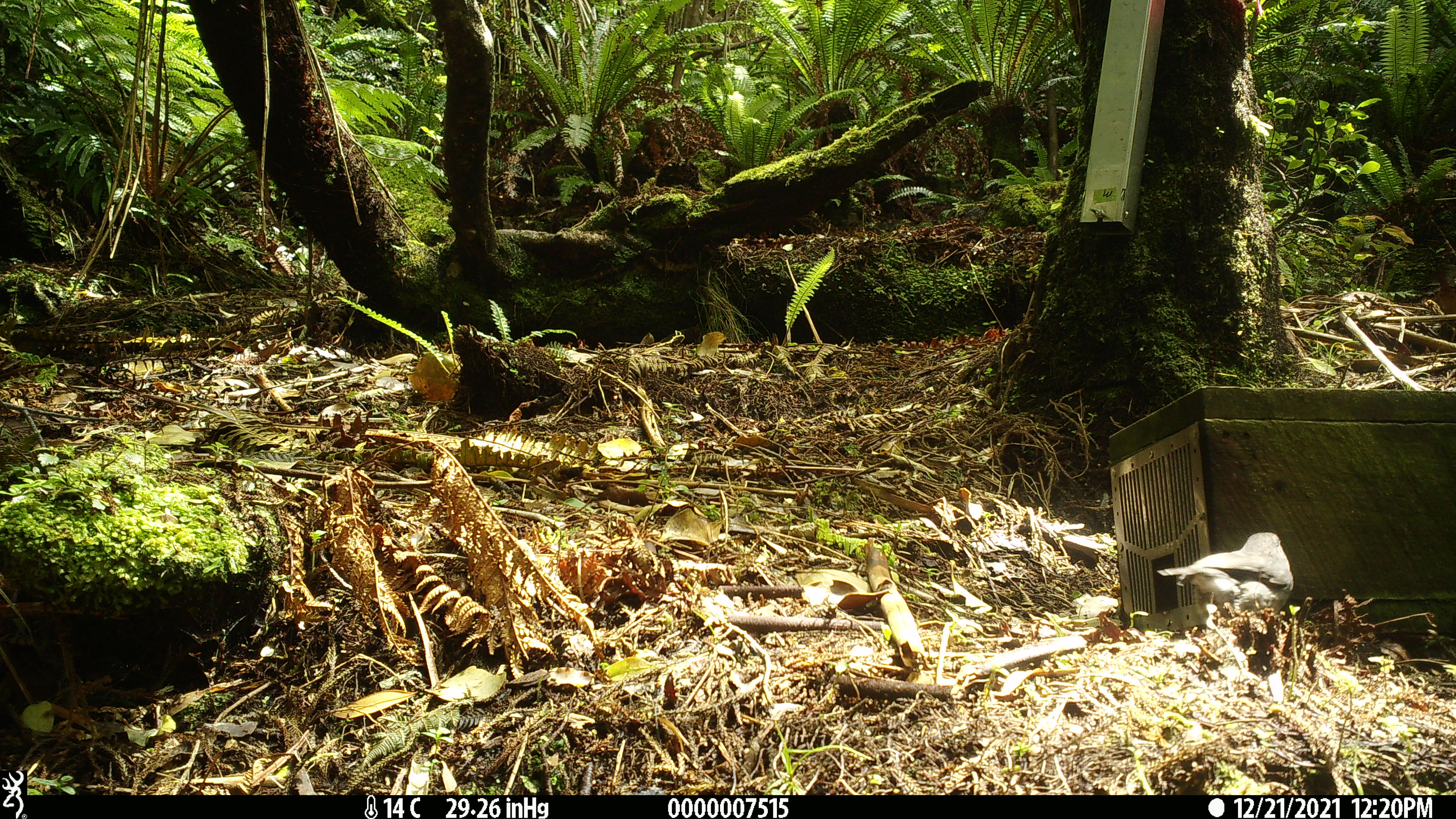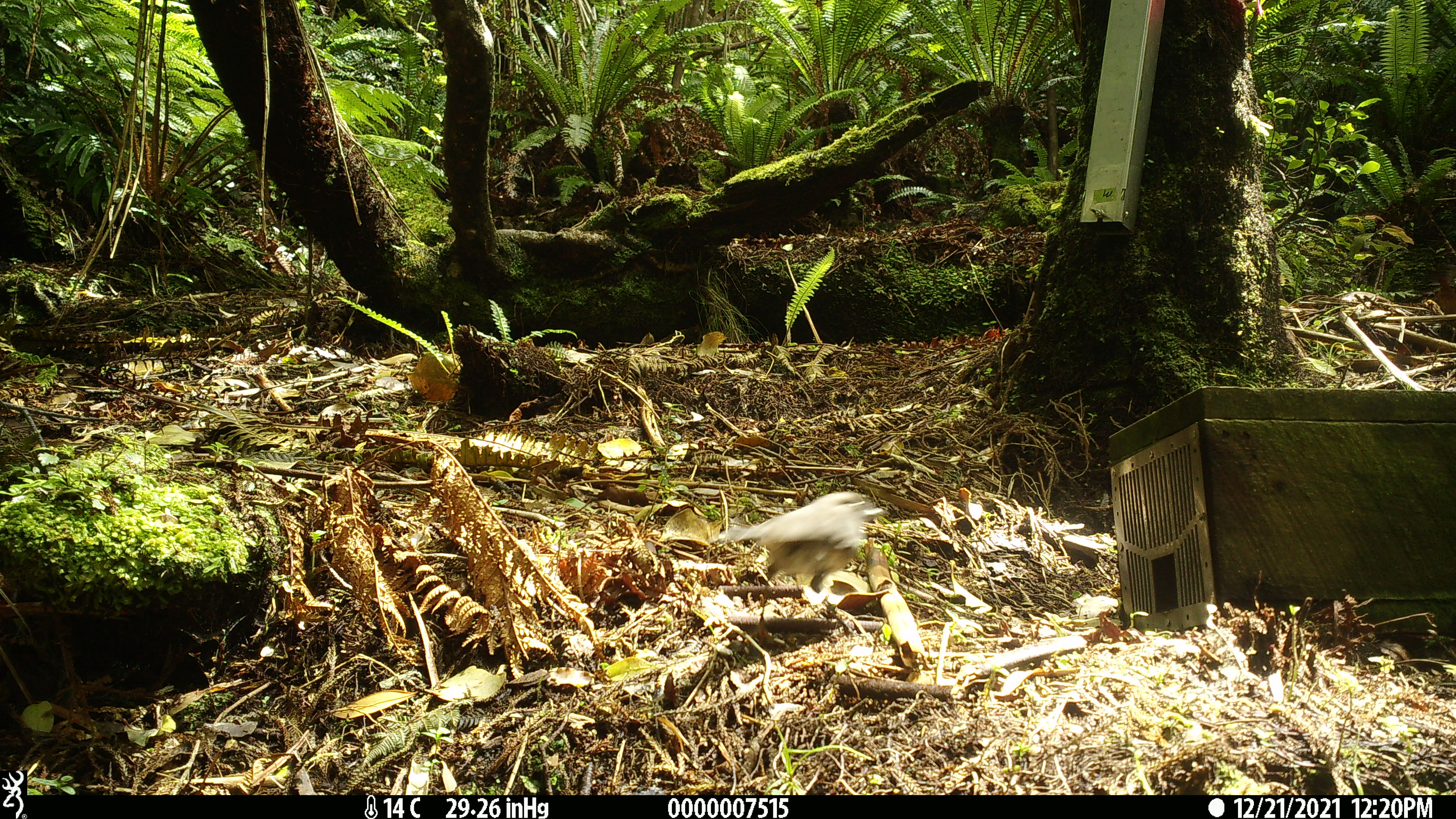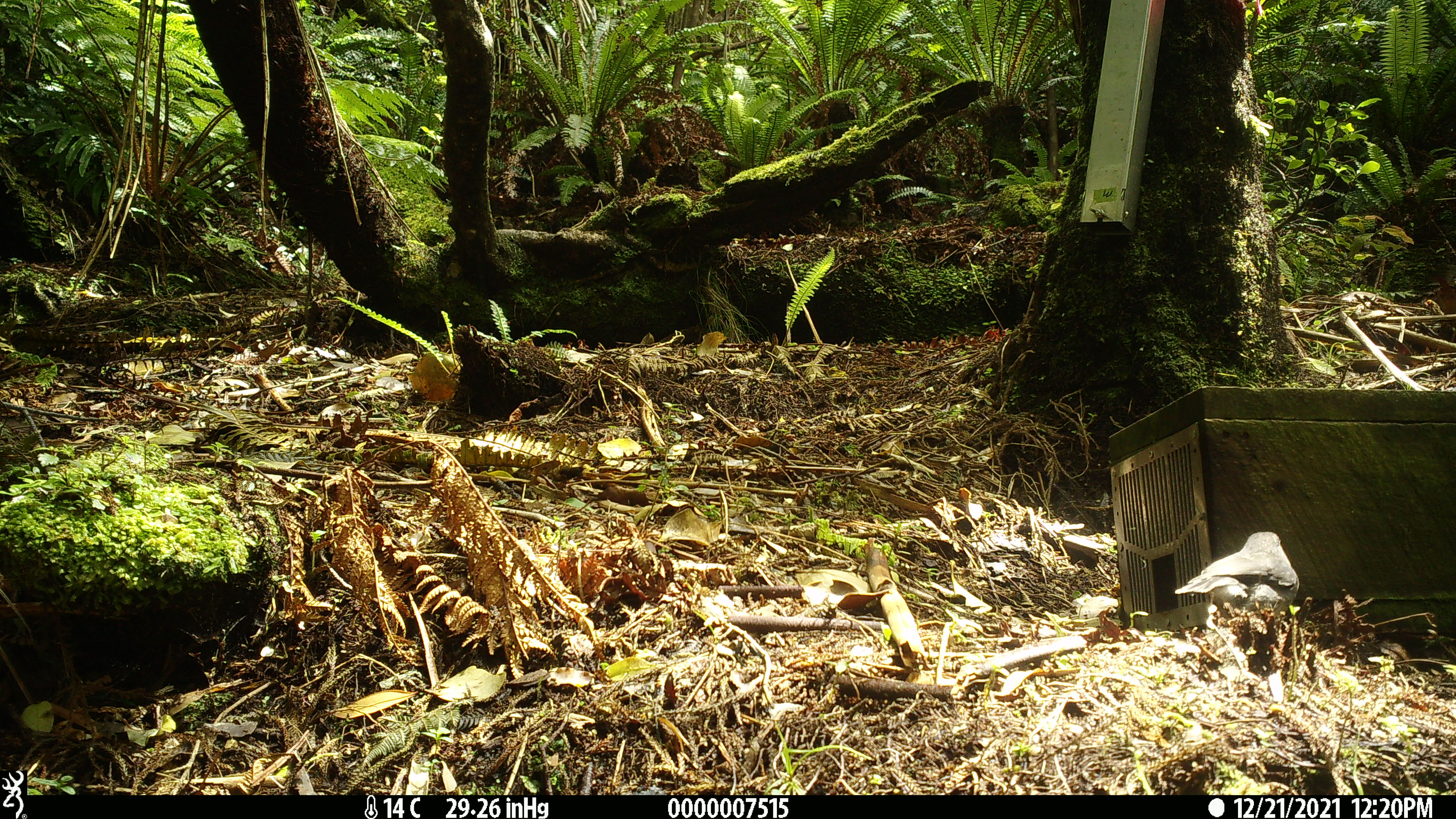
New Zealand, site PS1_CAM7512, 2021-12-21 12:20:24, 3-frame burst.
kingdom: Animalia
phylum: Chordata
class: Aves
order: Passeriformes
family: Petroicidae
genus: Petroica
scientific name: Petroica australis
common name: new zealand robin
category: robin